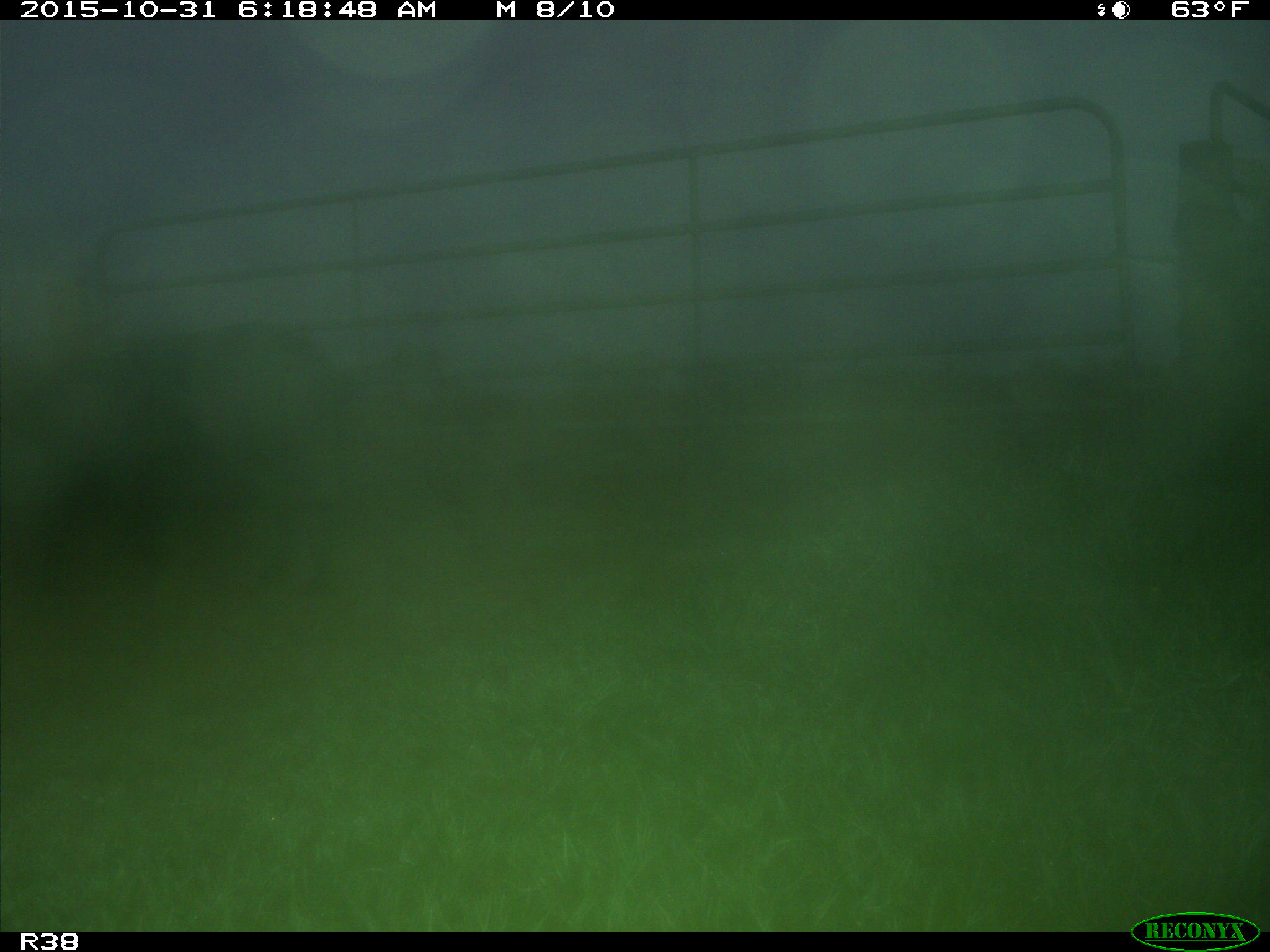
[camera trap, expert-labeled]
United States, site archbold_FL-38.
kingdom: Animalia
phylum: Chordata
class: Mammalia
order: Artiodactyla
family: Suidae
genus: Sus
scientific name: Sus scrofa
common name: wild boar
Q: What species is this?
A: Sus scrofa (wild boar).